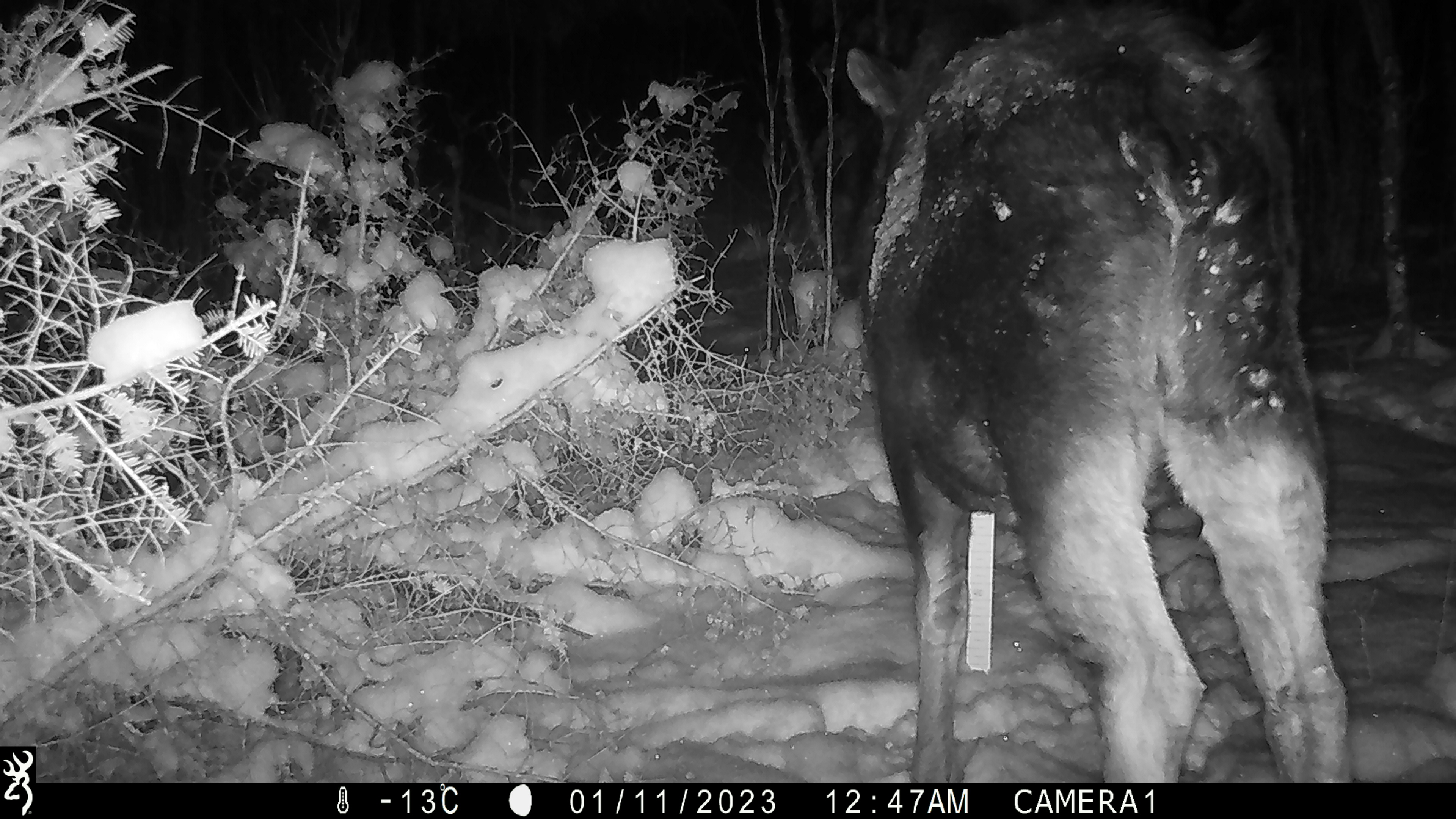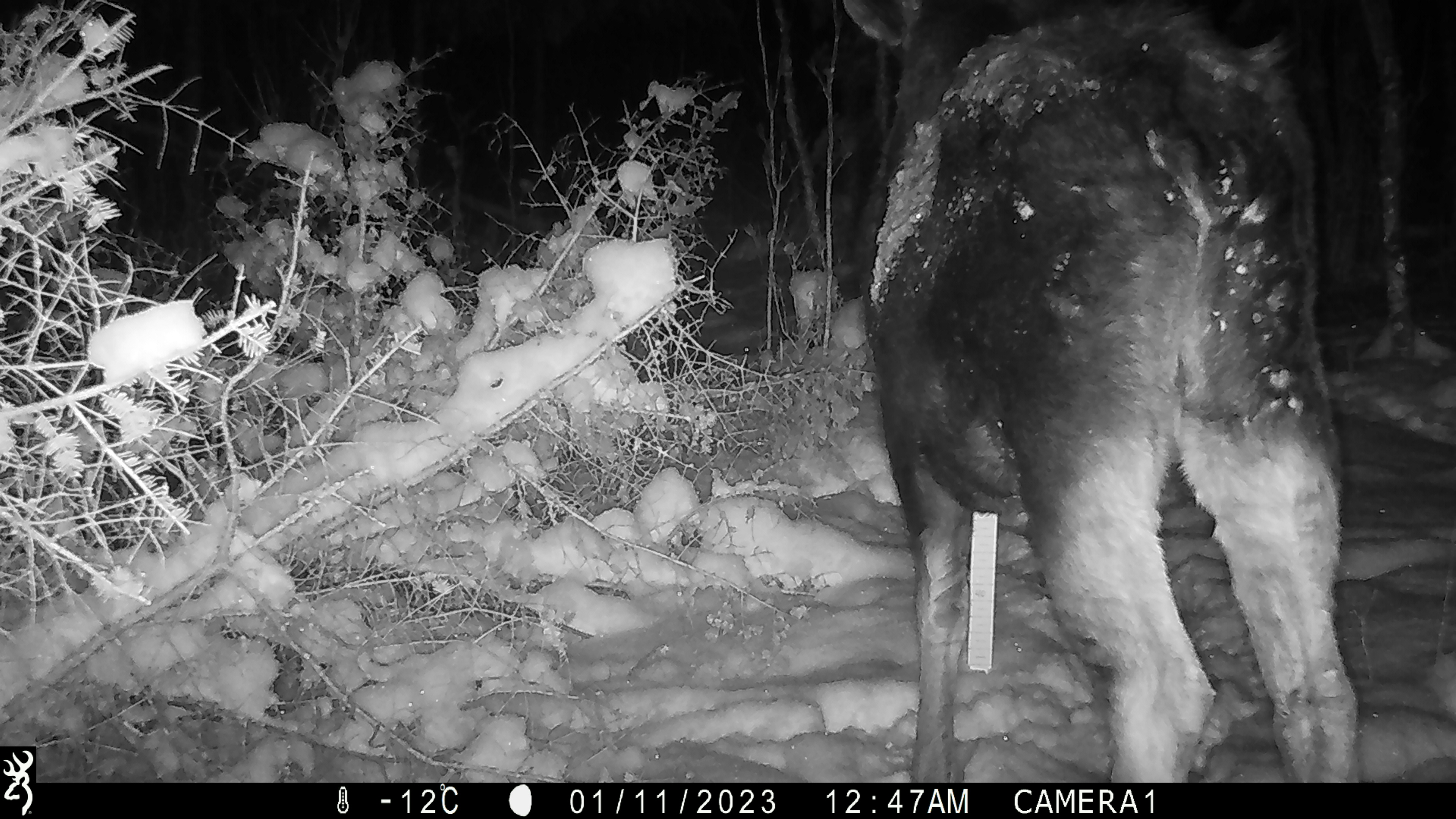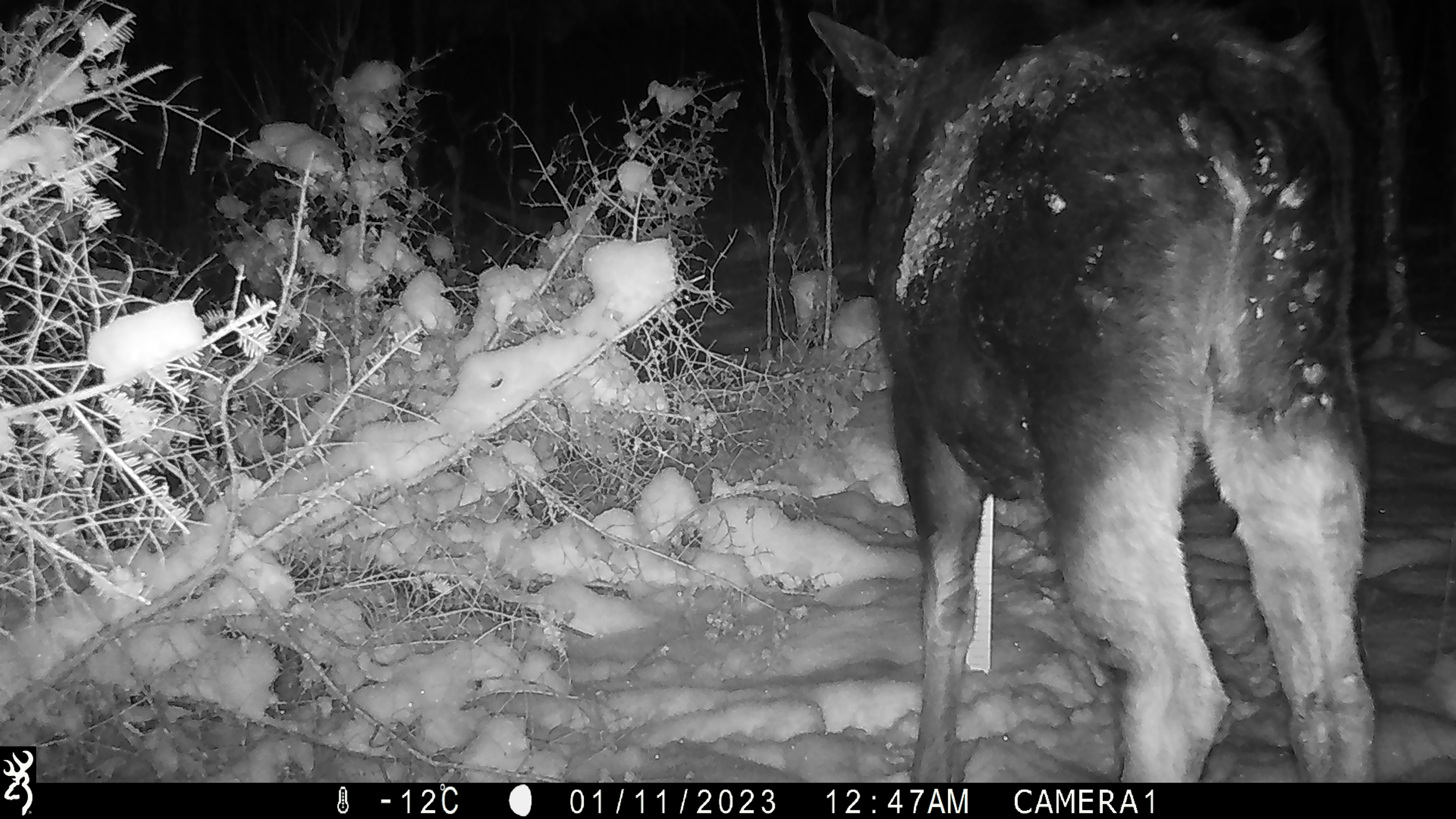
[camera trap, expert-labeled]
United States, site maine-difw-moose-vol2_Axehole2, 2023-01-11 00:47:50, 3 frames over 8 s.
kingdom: Animalia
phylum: Chordata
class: Mammalia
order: Artiodactyla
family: Cervidae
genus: Alces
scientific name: Alces alces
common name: moose